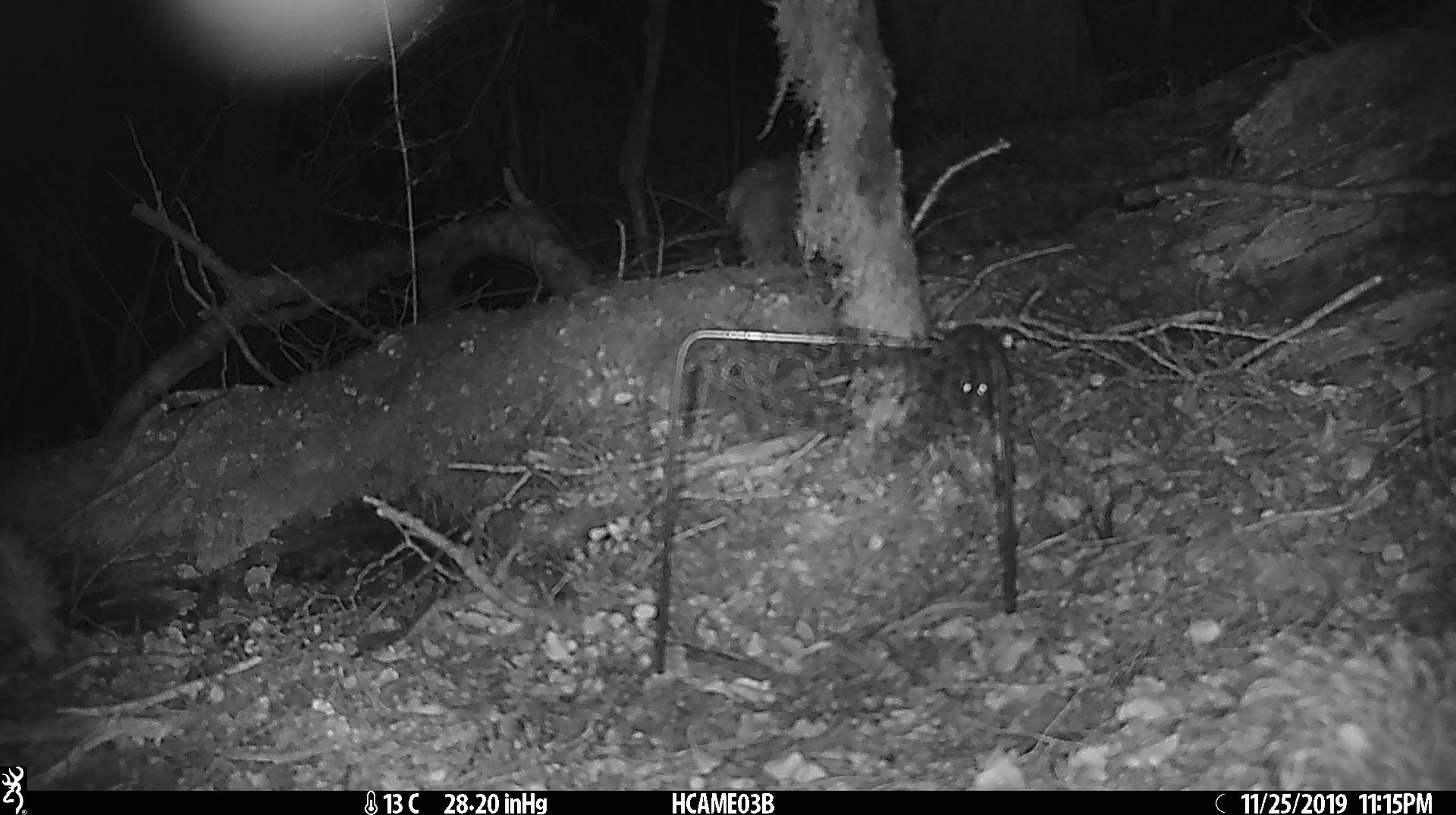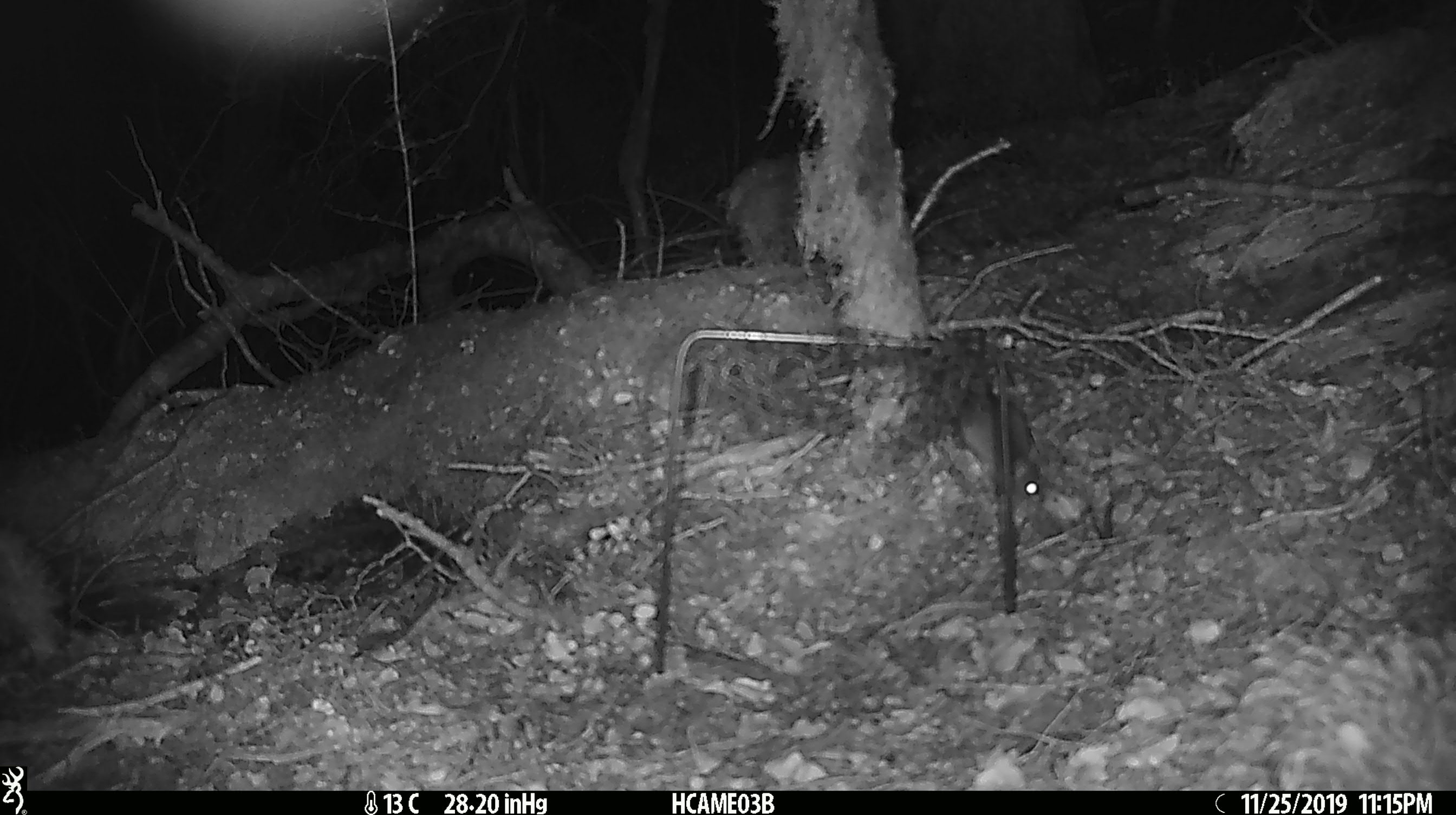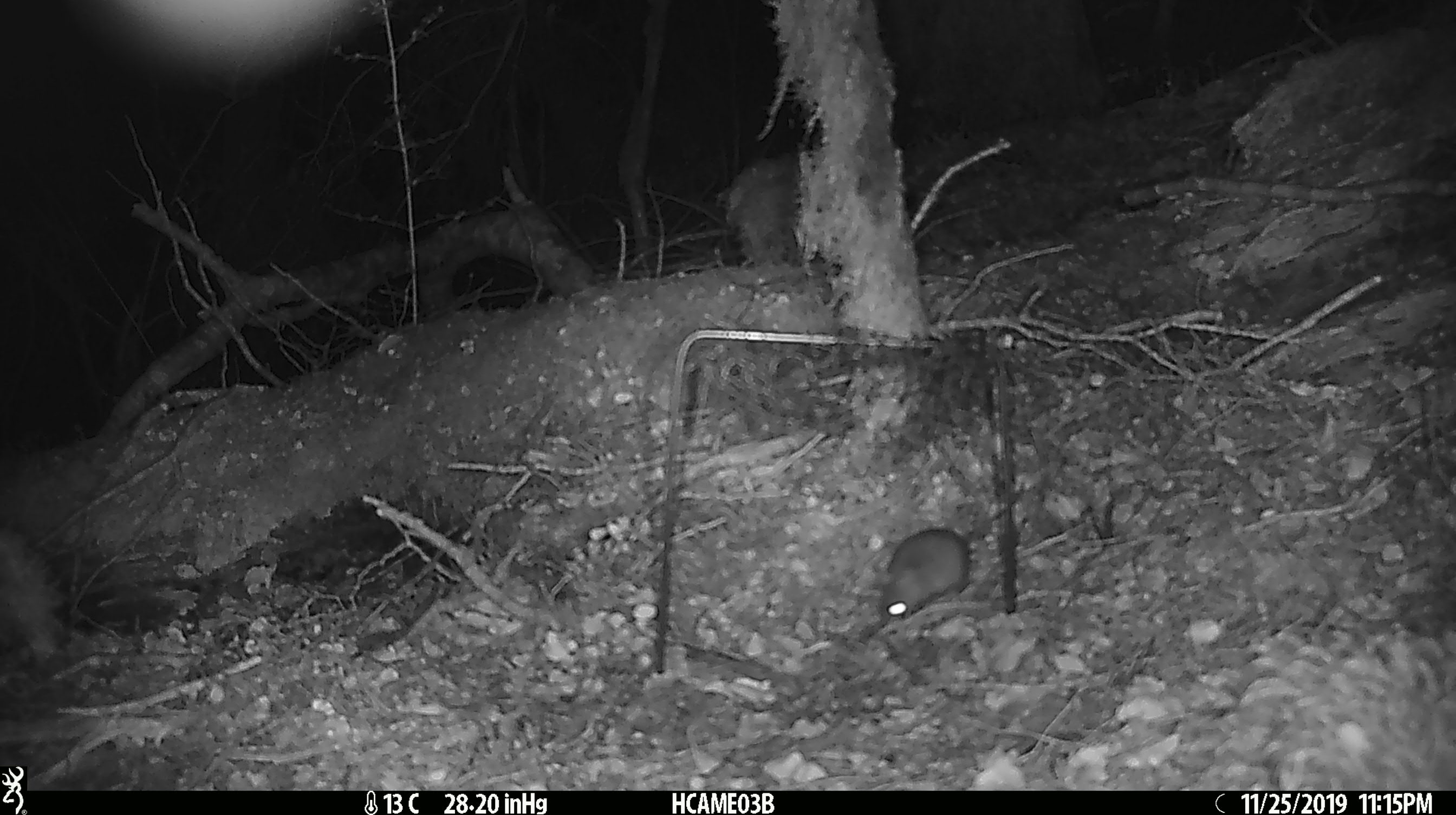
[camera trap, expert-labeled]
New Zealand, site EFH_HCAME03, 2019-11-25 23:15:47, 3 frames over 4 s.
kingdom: Animalia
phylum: Chordata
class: Mammalia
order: Rodentia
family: Muridae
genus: Mus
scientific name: Mus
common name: mouse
Mouse (Mus).